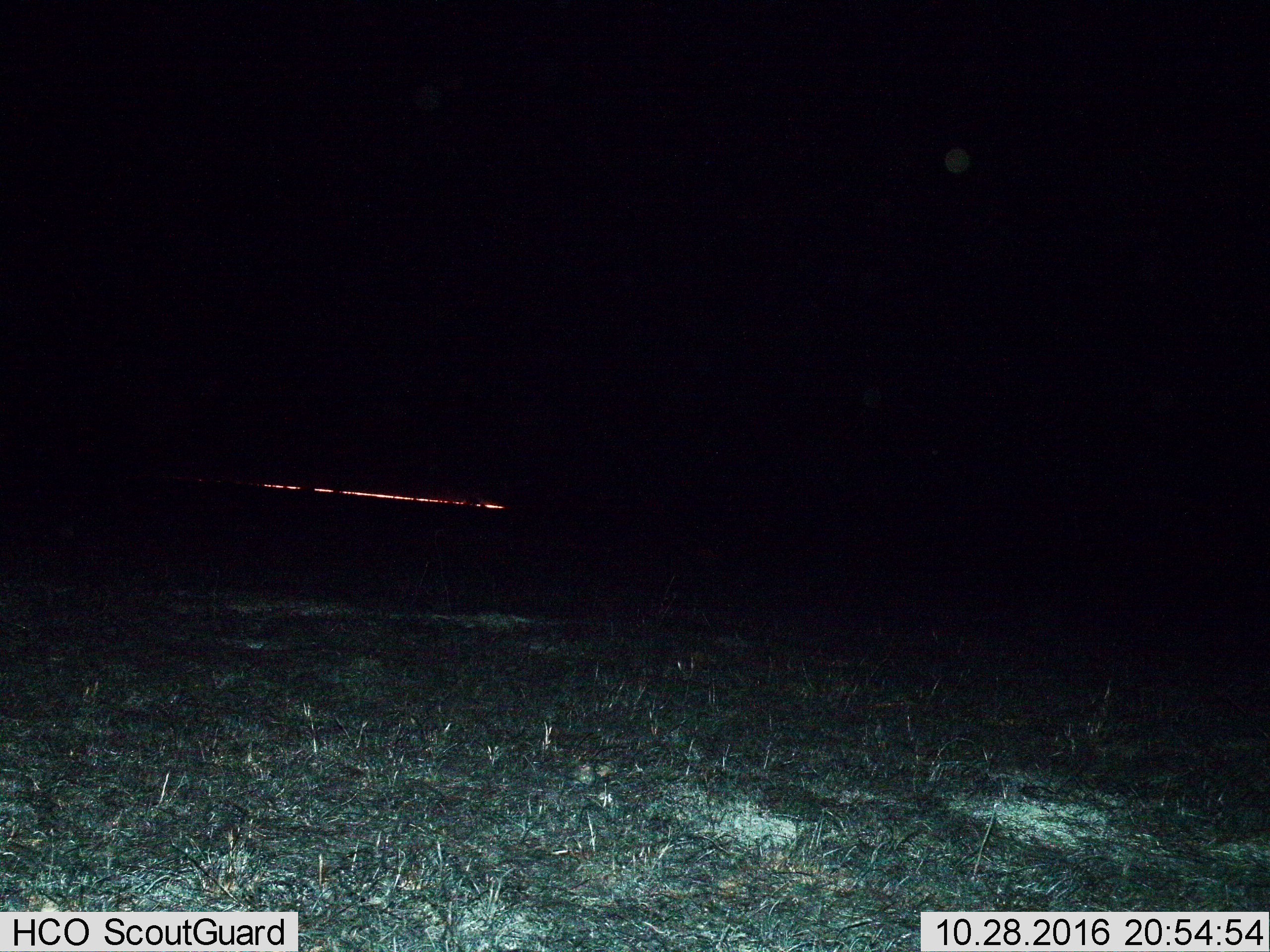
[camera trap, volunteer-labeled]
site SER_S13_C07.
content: unidentified animal